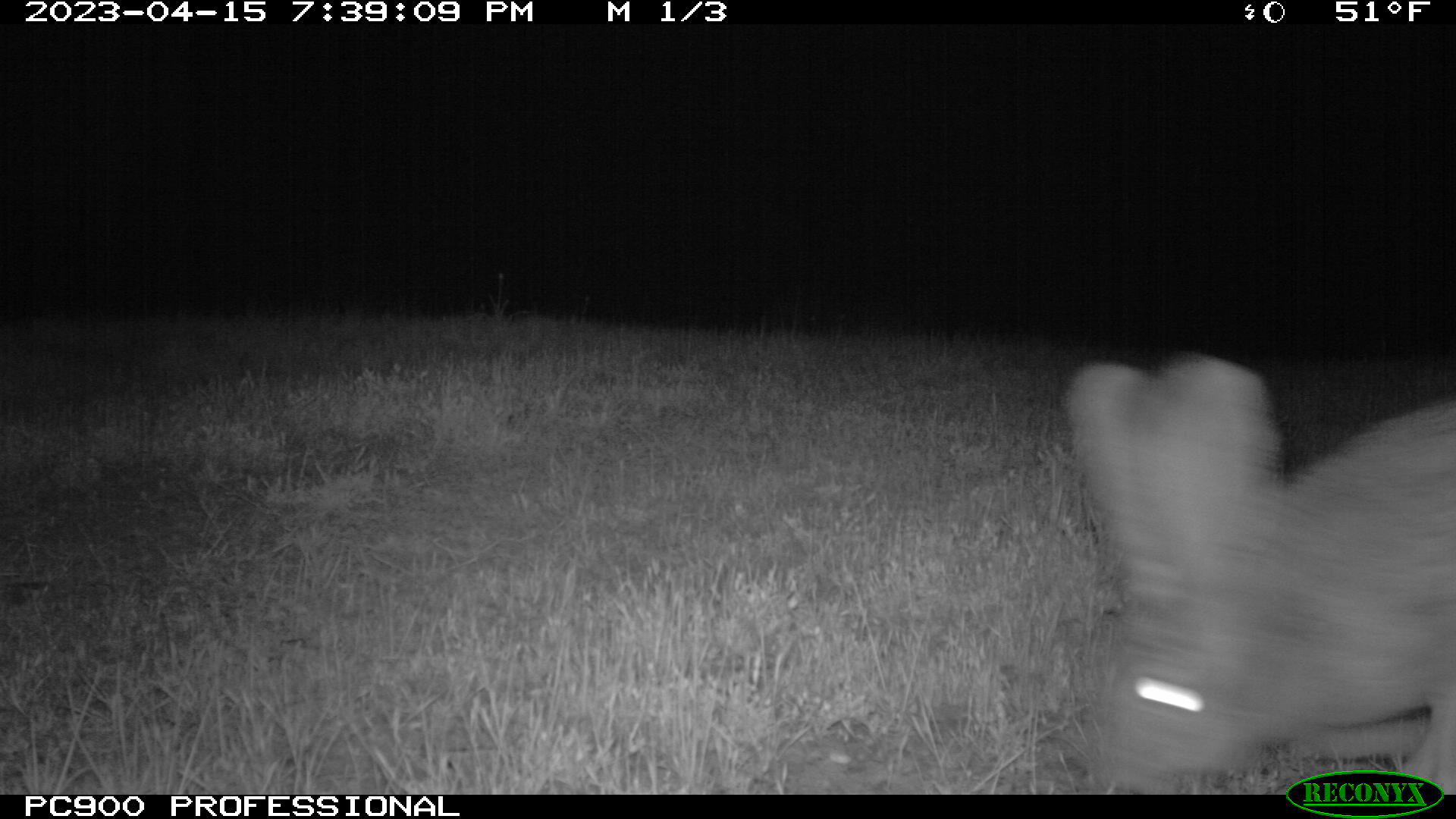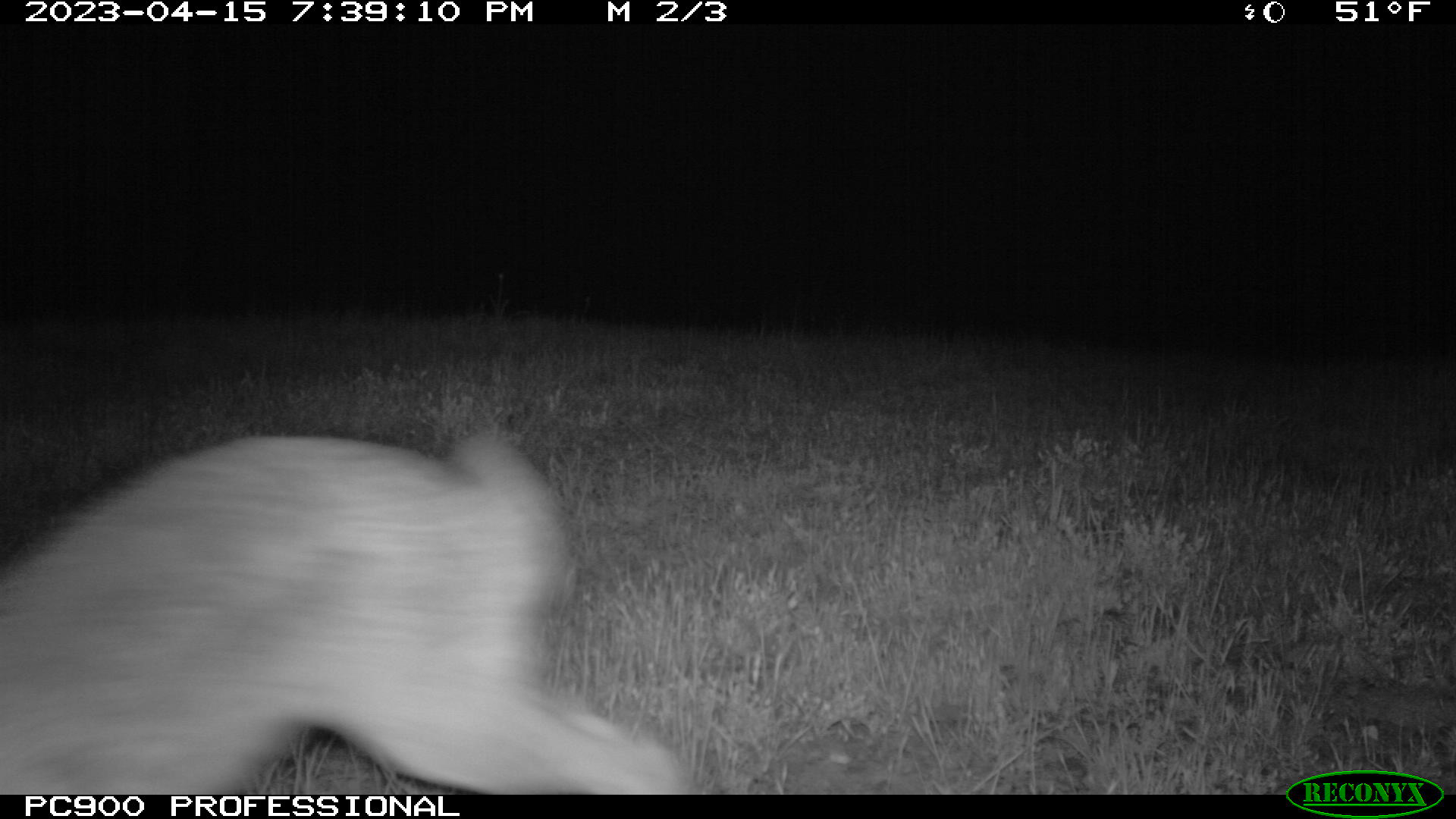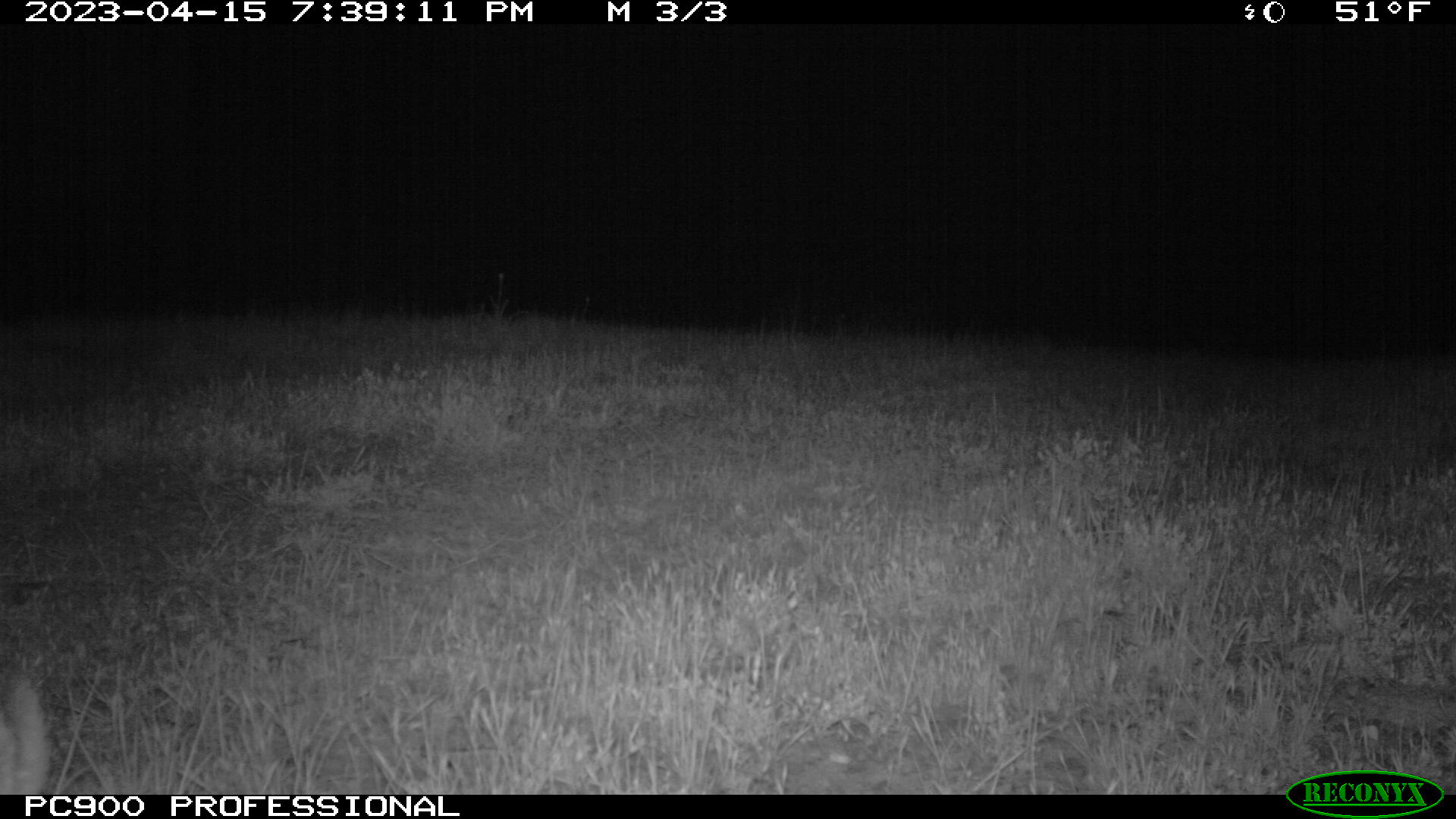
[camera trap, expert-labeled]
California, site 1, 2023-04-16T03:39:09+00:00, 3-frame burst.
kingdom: Animalia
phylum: Chordata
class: Mammalia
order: Lagomorpha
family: Leporidae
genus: Lepus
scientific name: Lepus californicus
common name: black-tailed jackrabbit